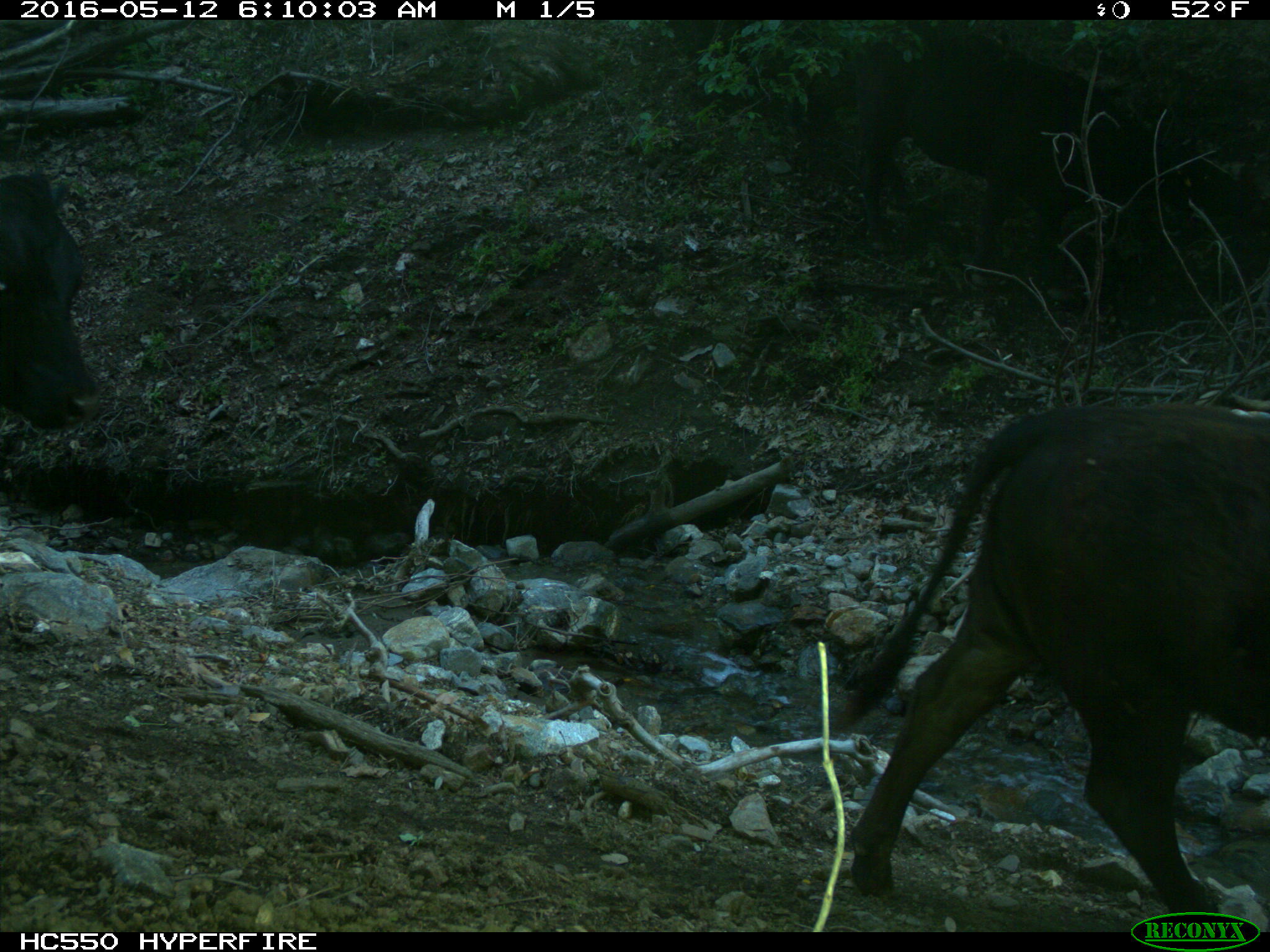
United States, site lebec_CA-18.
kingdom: Animalia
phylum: Chordata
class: Mammalia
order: Artiodactyla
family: Bovidae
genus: Bos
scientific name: Bos taurus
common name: domestic cow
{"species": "Bos taurus (domestic cow)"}